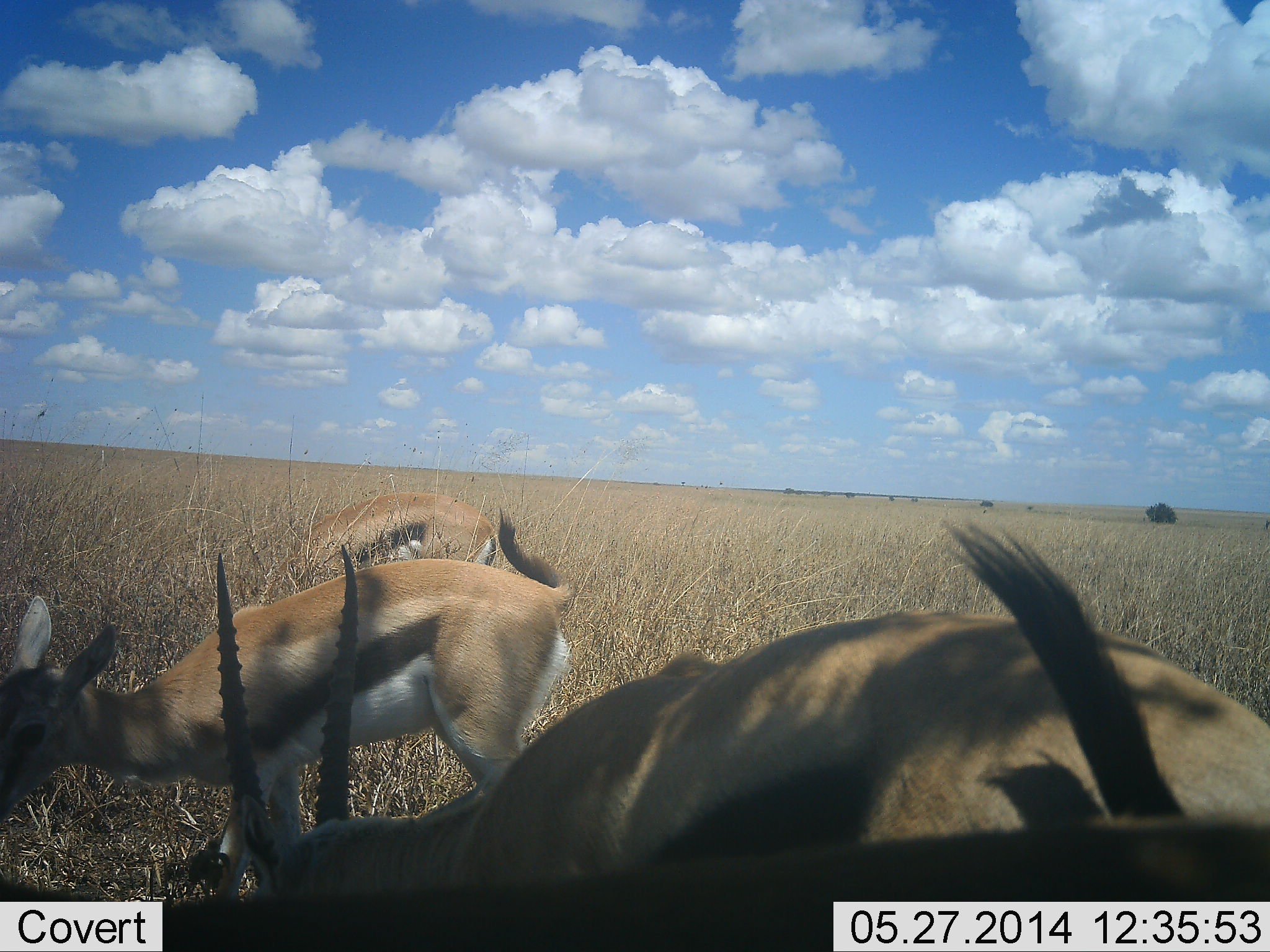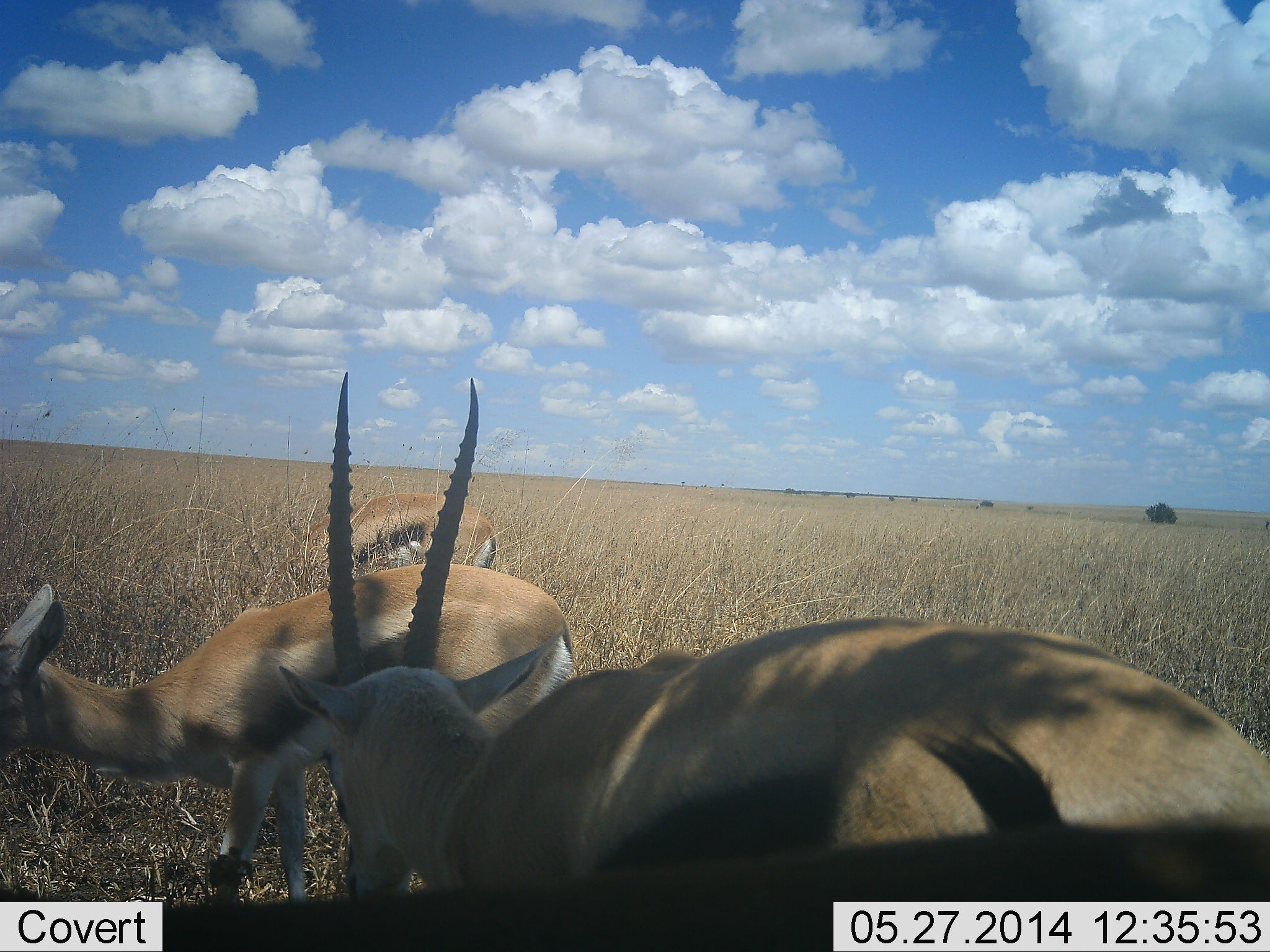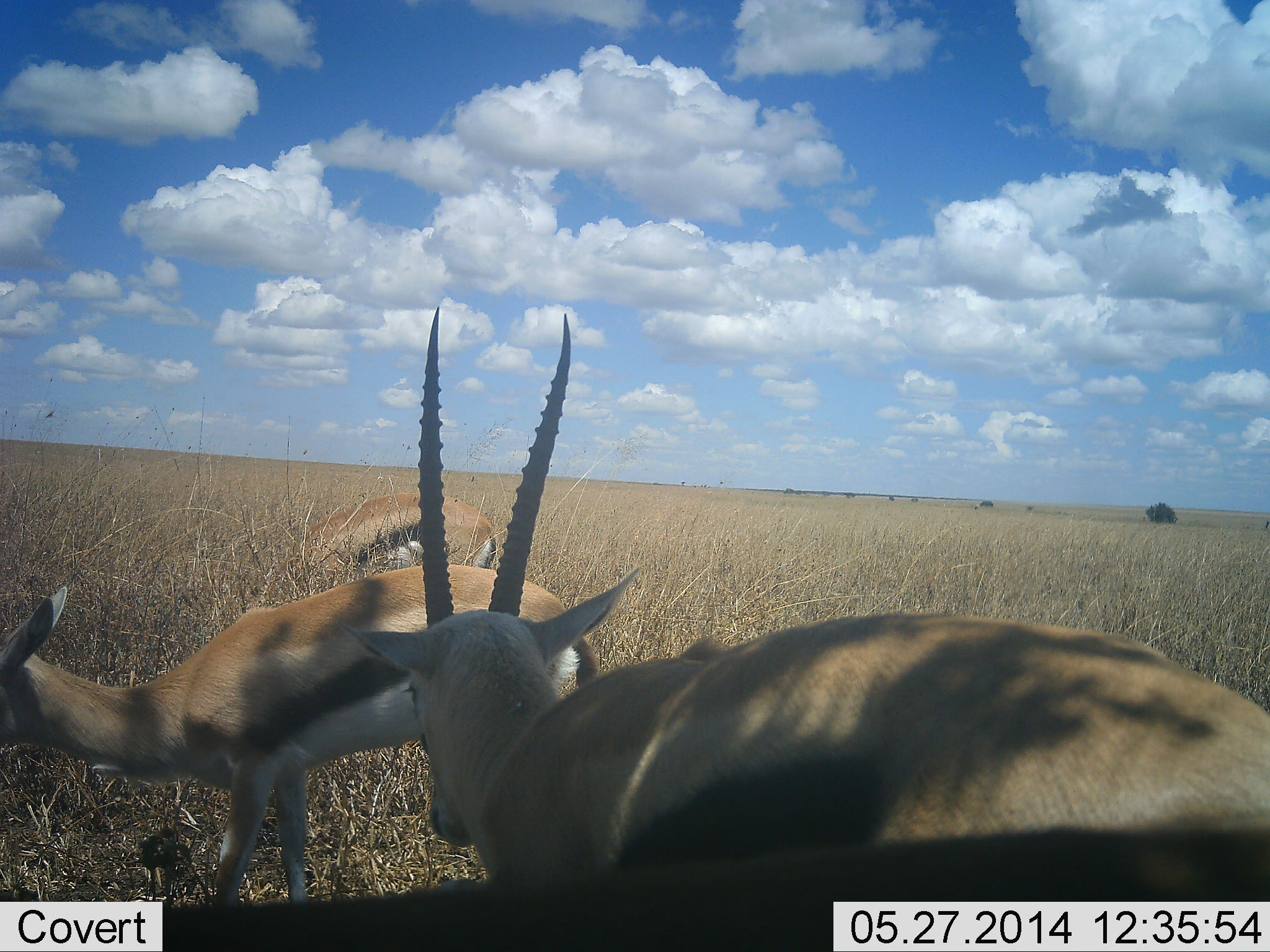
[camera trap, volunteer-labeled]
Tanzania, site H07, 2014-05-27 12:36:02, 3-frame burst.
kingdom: Animalia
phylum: Chordata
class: Mammalia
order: Artiodactyla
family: Bovidae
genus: Eudorcas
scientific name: Eudorcas thomsonii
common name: thomson's gazelle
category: gazellethomsons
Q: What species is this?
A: Gazellethomsons (thomson's gazelle) (Eudorcas thomsonii).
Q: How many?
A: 4.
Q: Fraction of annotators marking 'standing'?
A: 70%.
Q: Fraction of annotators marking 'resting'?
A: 0%.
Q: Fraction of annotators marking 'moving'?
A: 10%.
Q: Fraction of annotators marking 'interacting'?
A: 0%.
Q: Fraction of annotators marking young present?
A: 0%.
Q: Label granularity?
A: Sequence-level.